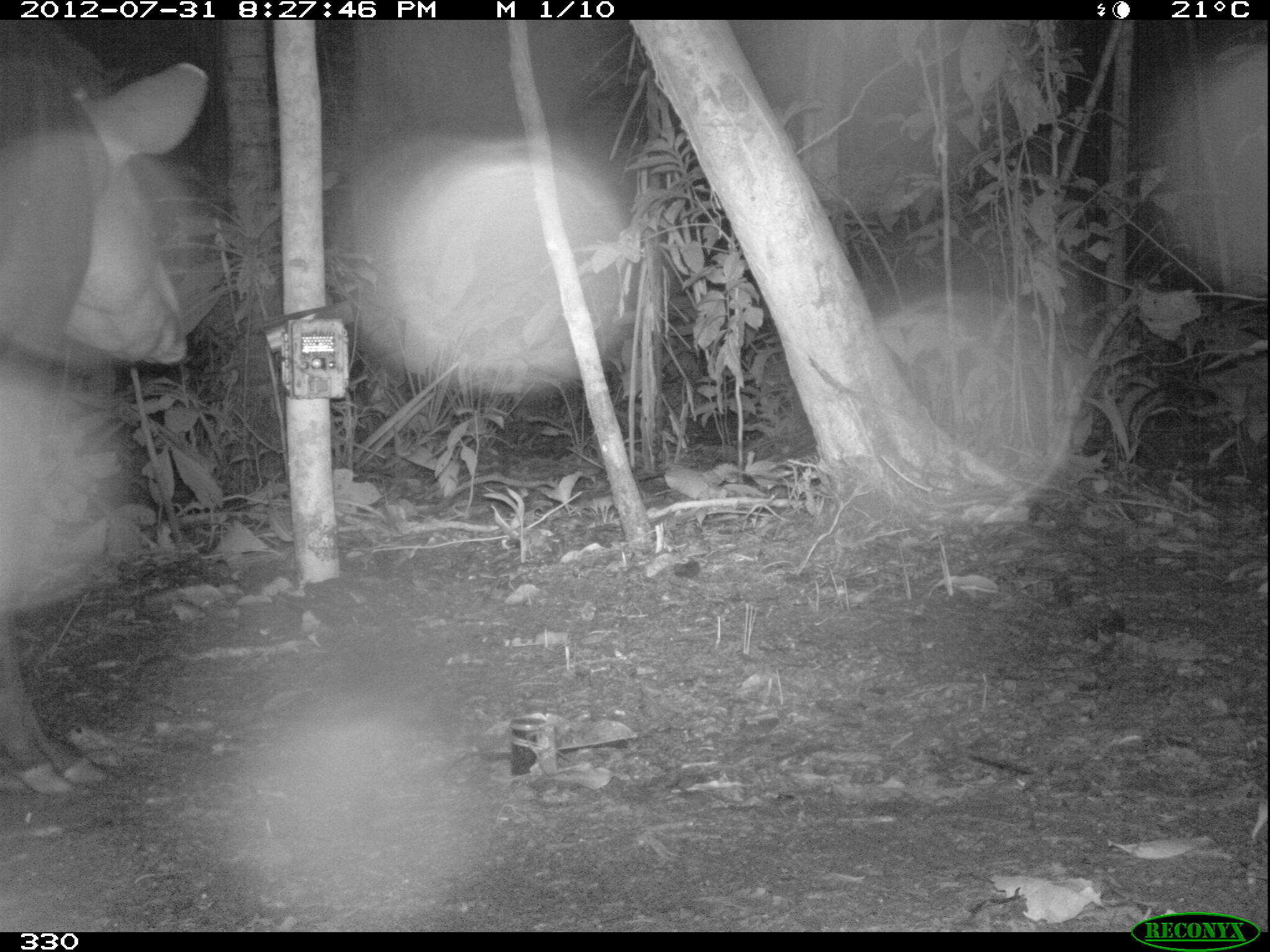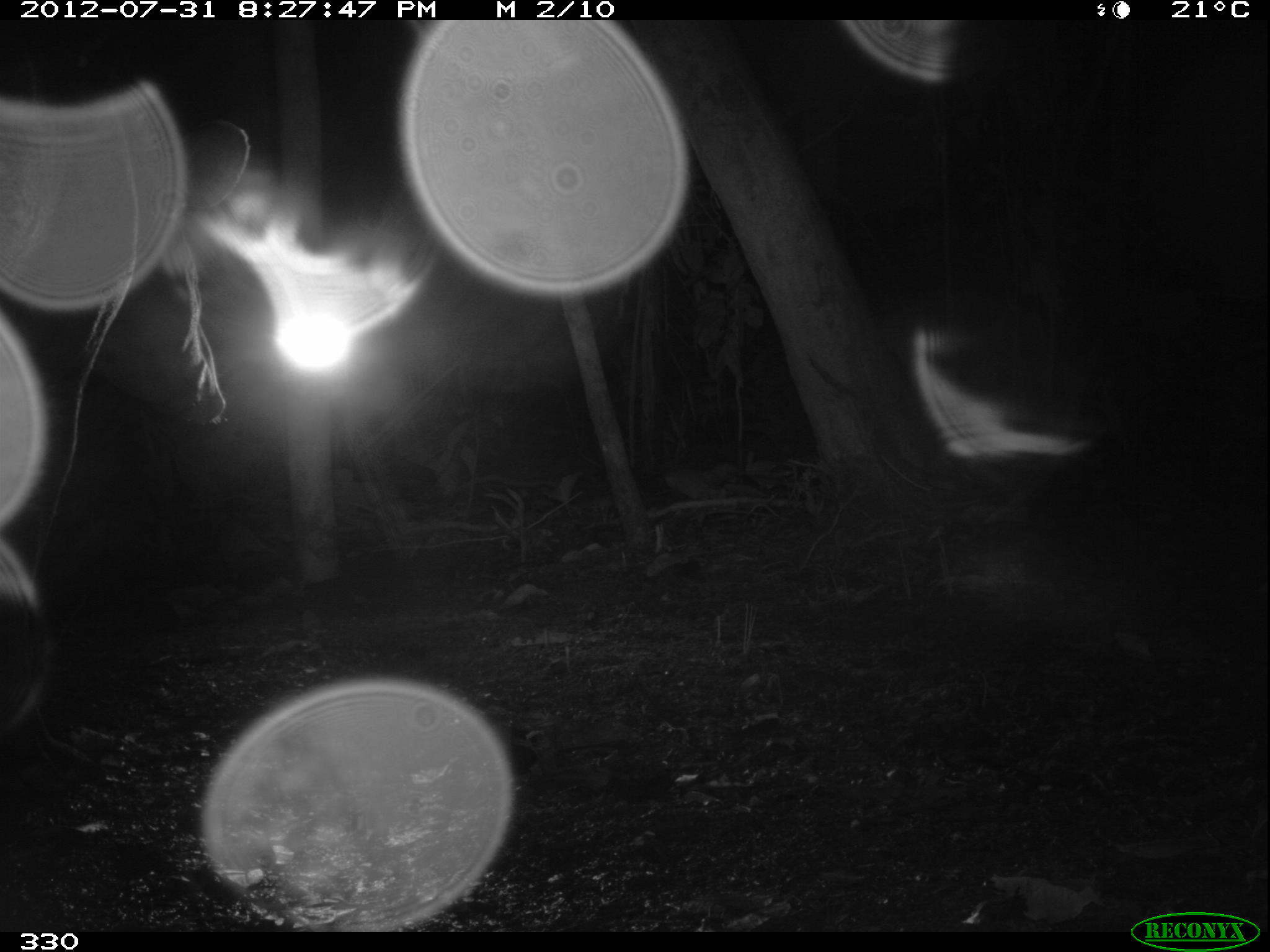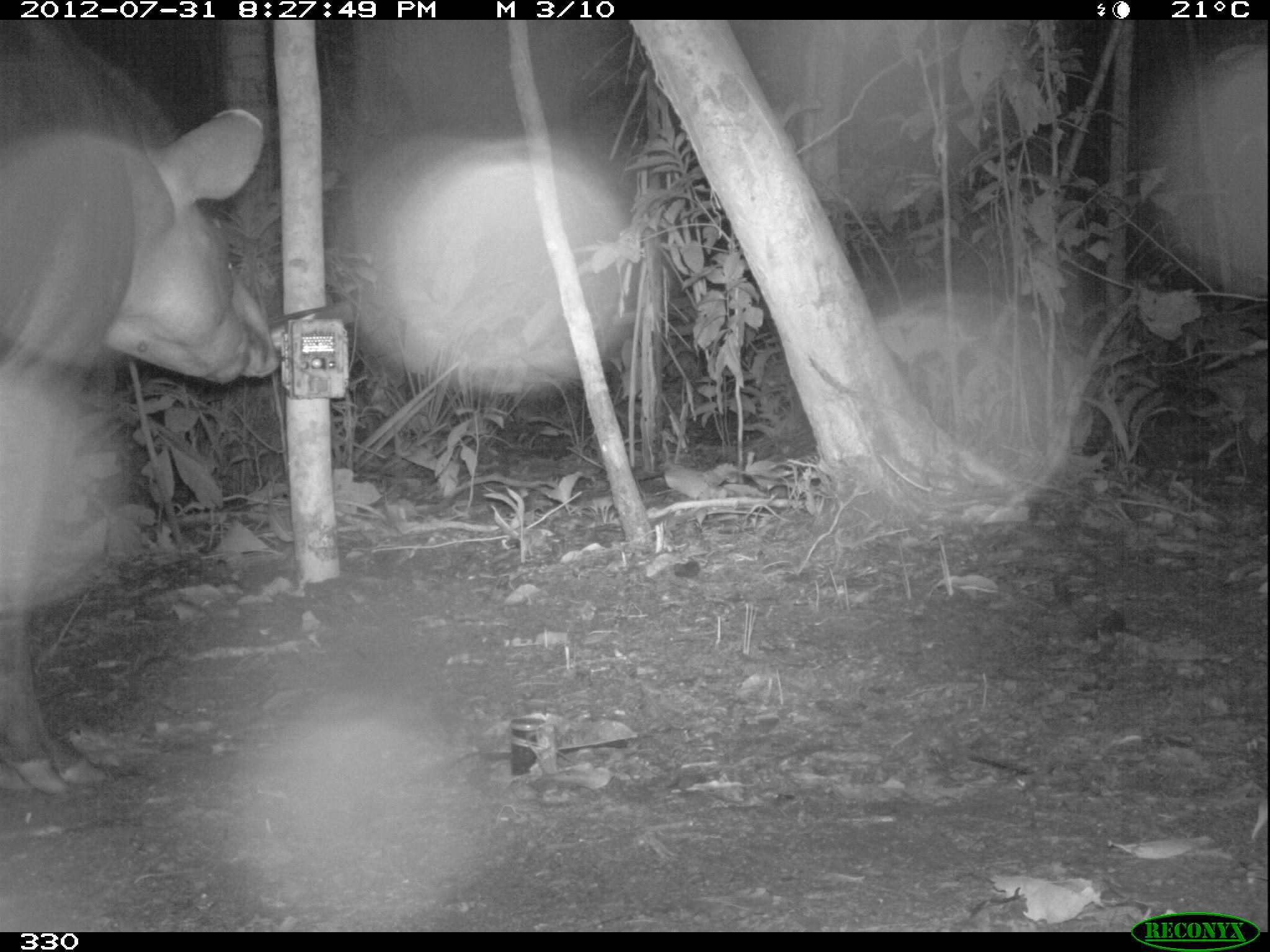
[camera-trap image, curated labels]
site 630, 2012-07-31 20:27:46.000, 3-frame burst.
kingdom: Animalia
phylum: Chordata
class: Mammalia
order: Perissodactyla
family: Tapiridae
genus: Tapirus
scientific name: Tapirus terrestris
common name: south american tapir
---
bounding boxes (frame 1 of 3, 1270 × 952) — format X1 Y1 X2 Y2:
tapirus terrestris: 0 16 212 799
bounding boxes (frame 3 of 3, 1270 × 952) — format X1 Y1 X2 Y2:
tapirus terrestris: 0 15 281 796